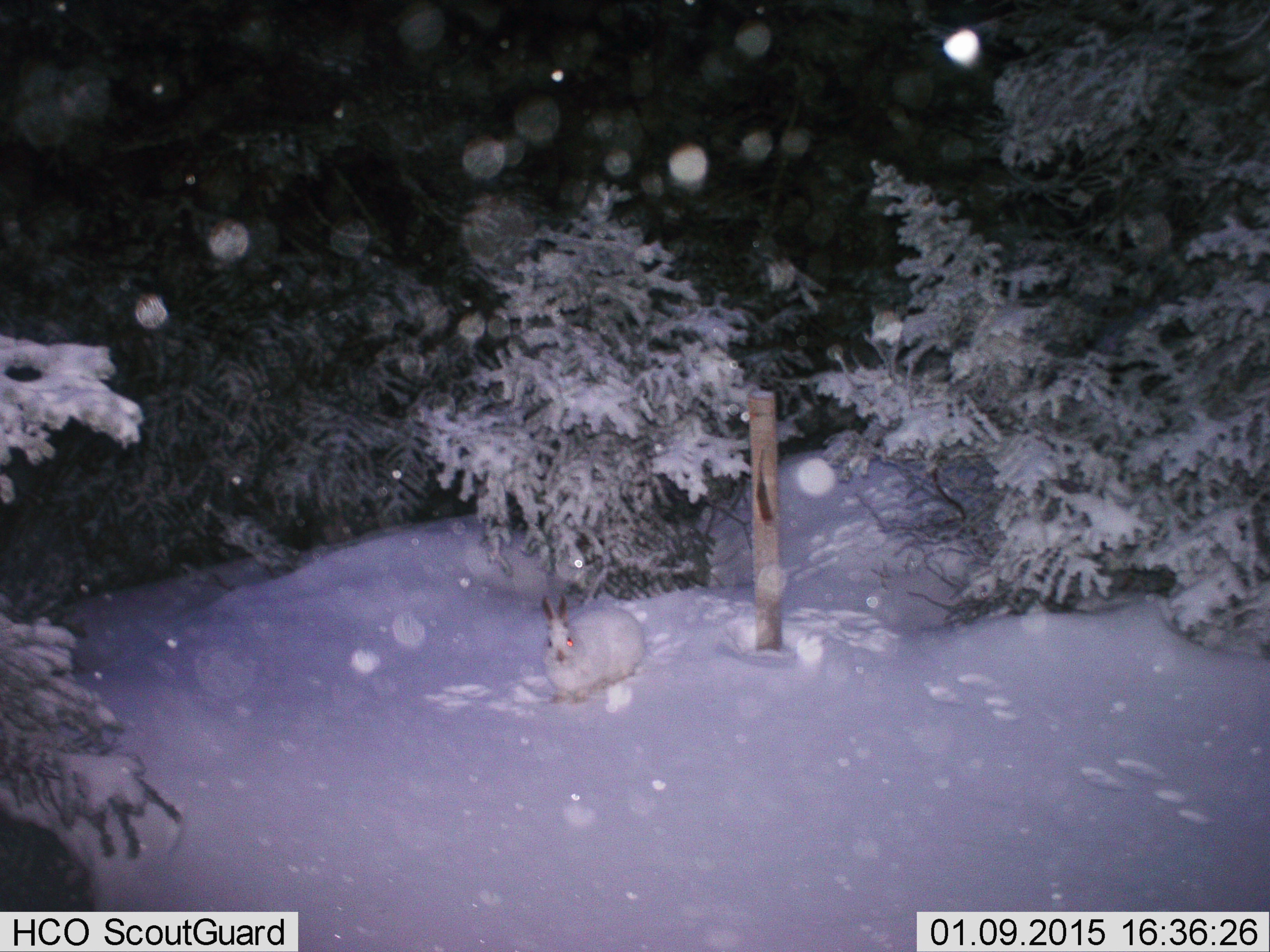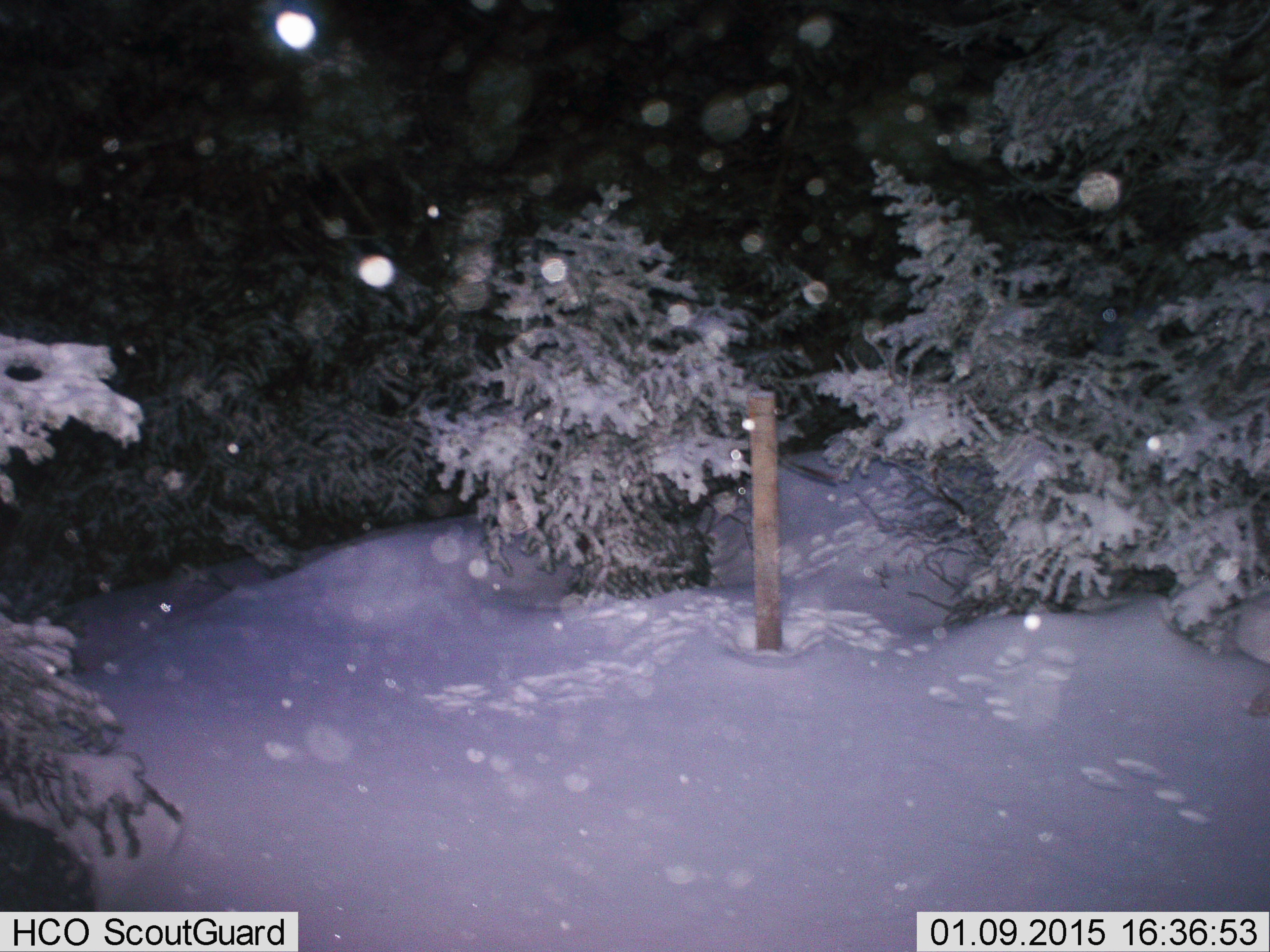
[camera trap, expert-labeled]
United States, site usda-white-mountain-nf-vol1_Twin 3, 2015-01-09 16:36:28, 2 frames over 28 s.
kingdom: Animalia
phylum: Chordata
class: Mammalia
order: Lagomorpha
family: Leporidae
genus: Lepus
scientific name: Lepus americanus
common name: snowshoe hare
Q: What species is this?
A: Snowshoe hare (Lepus americanus).